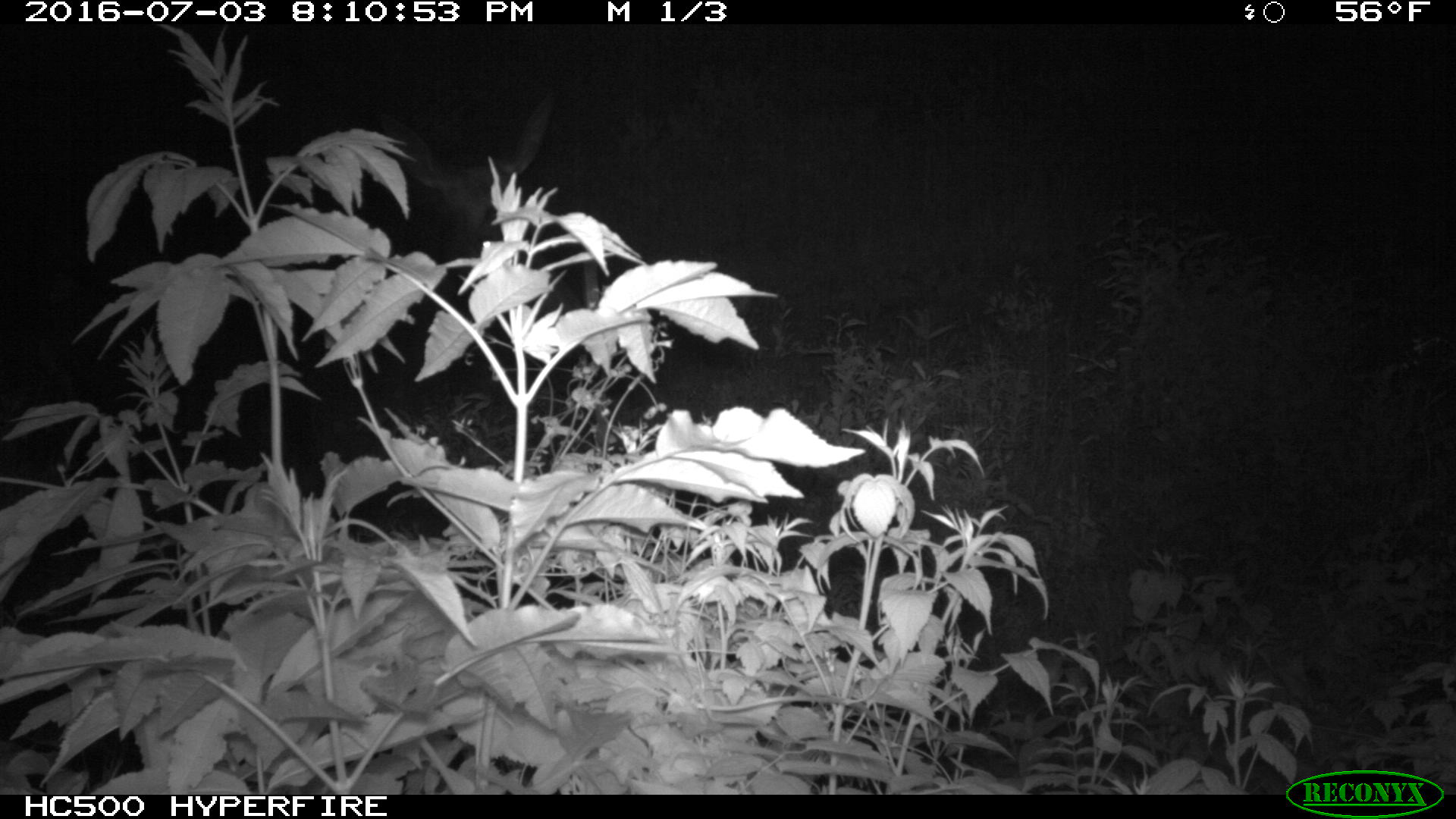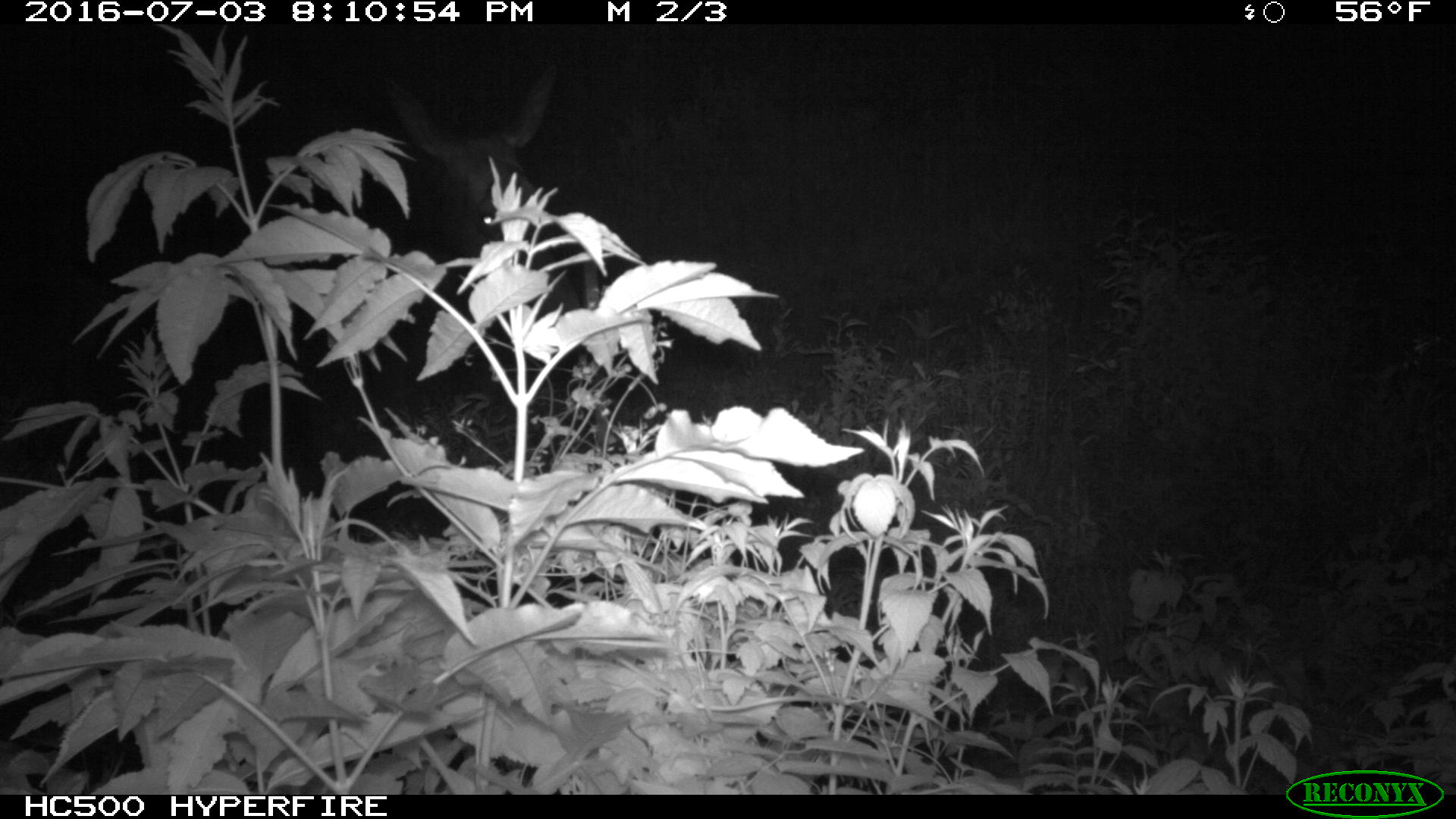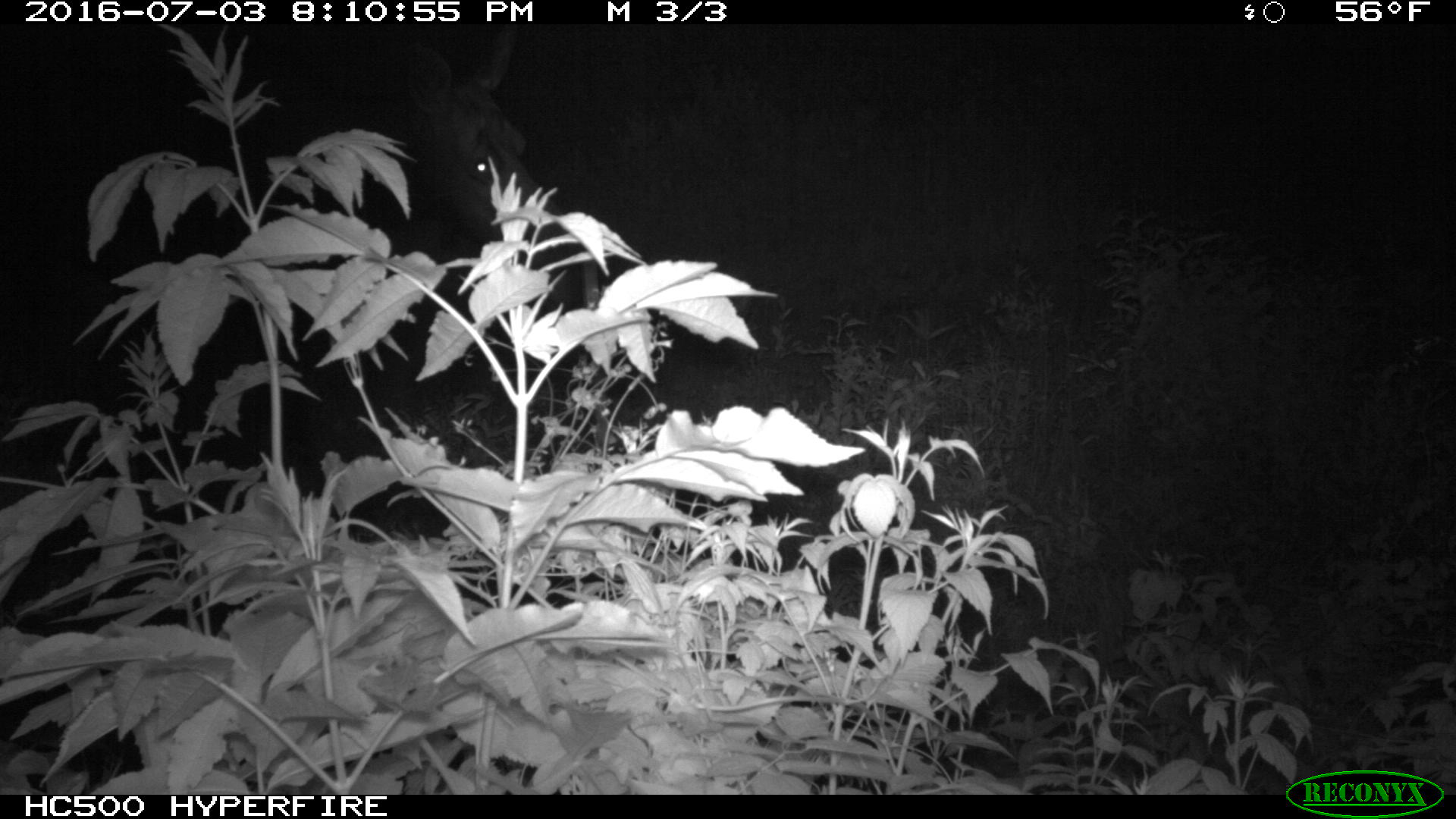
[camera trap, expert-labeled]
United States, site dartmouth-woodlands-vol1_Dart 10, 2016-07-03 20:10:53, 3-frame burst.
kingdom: Animalia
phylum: Chordata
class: Mammalia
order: Artiodactyla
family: Cervidae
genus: Alces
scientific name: Alces alces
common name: moose